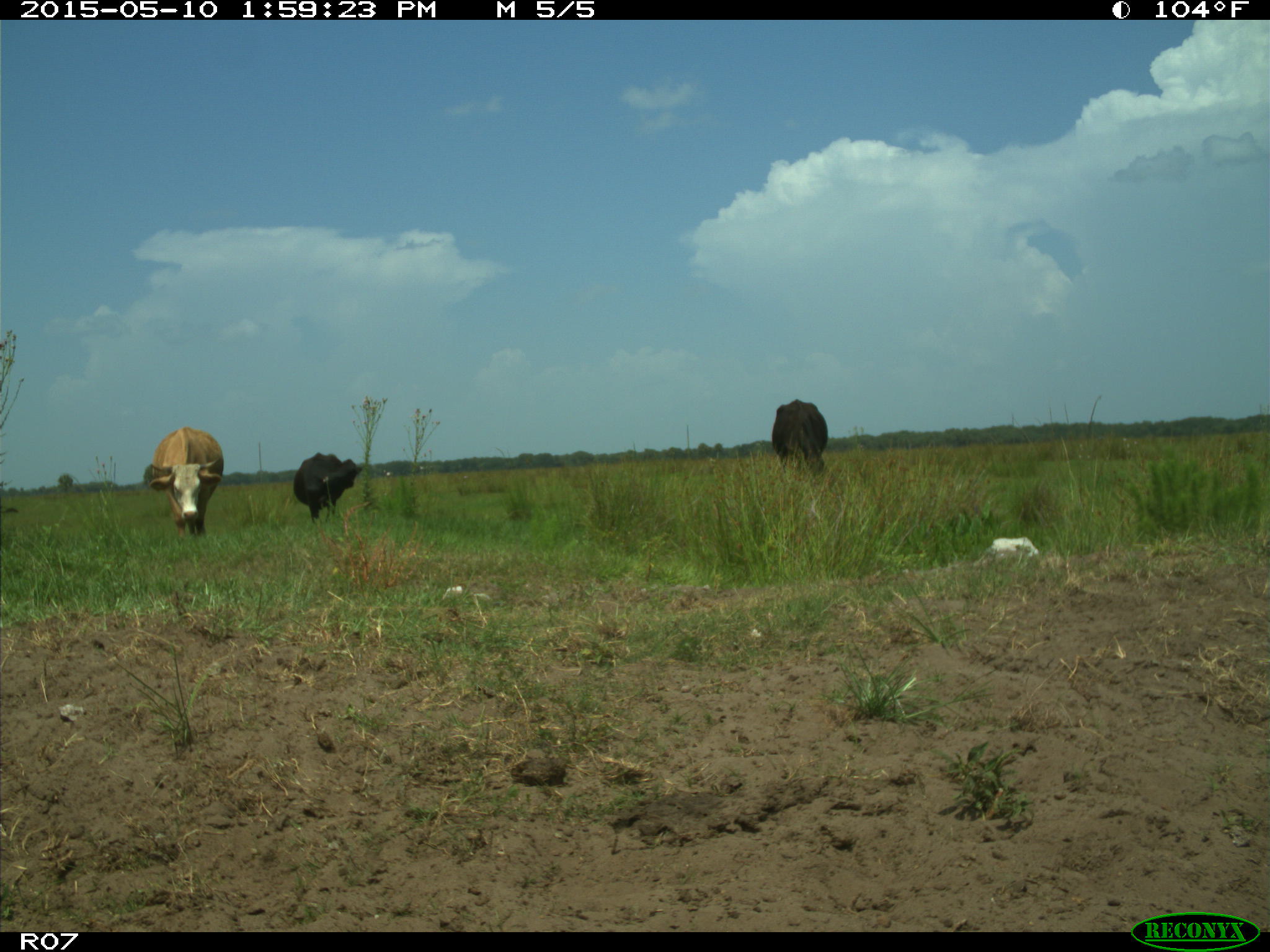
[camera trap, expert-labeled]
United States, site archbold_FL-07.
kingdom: Animalia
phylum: Chordata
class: Mammalia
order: Artiodactyla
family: Bovidae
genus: Bos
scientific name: Bos taurus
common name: domestic cow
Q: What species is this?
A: Bos taurus (domestic cow).